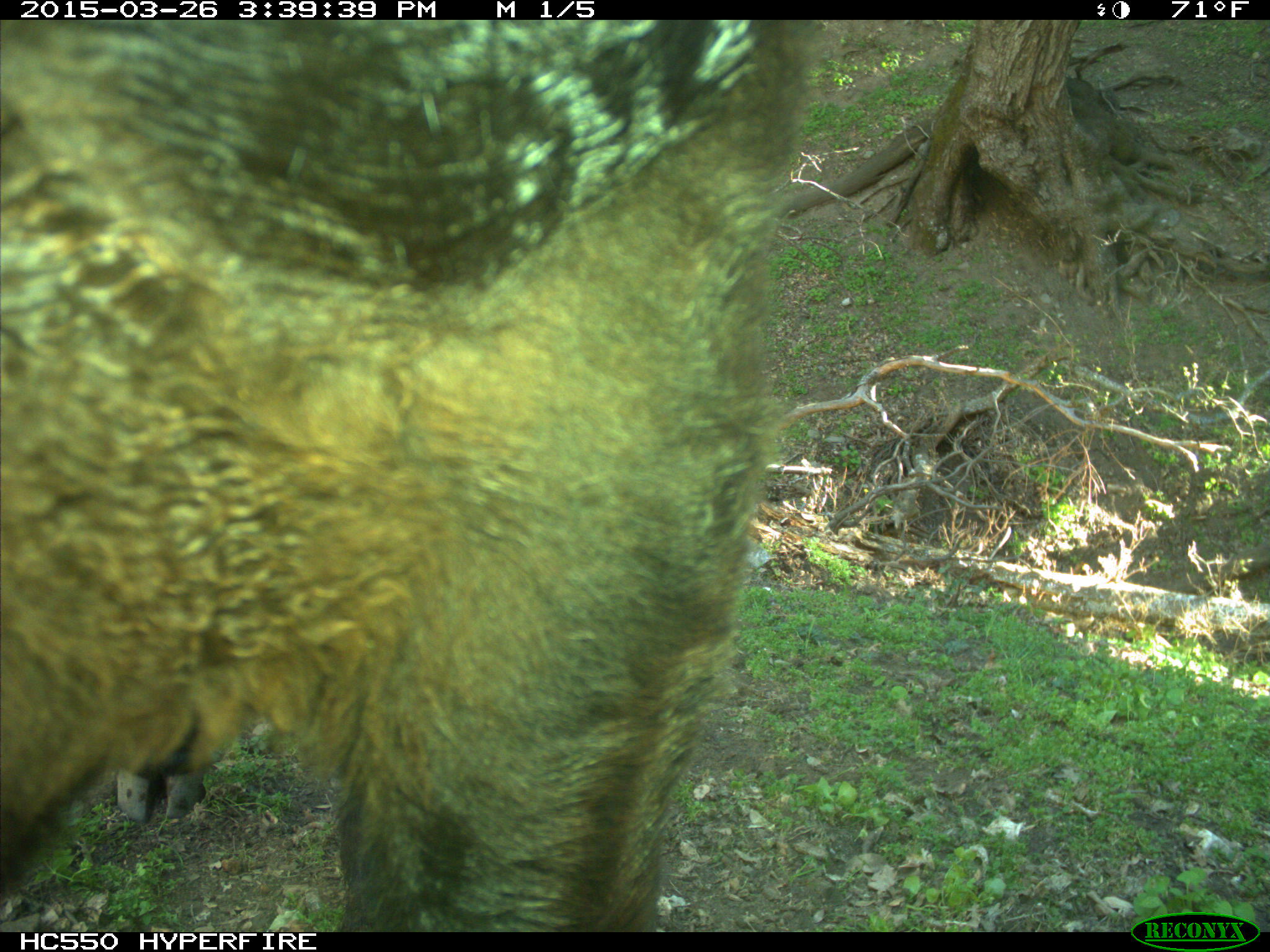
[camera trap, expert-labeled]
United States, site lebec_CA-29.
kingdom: Animalia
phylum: Chordata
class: Mammalia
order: Artiodactyla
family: Bovidae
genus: Bos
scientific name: Bos taurus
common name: domestic cow